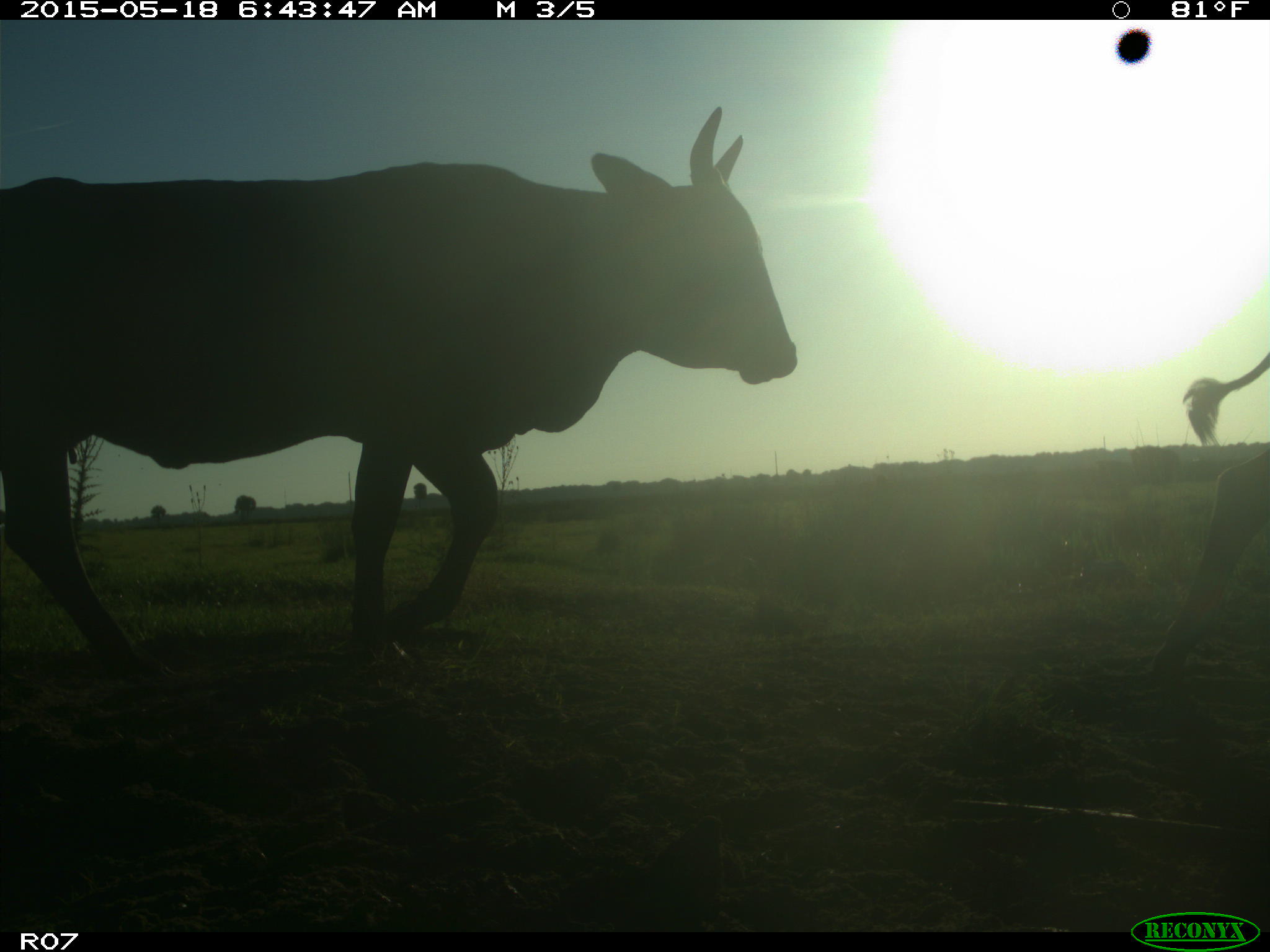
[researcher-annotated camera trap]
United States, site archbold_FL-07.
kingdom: Animalia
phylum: Chordata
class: Mammalia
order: Artiodactyla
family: Bovidae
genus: Bos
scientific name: Bos taurus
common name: domestic cow